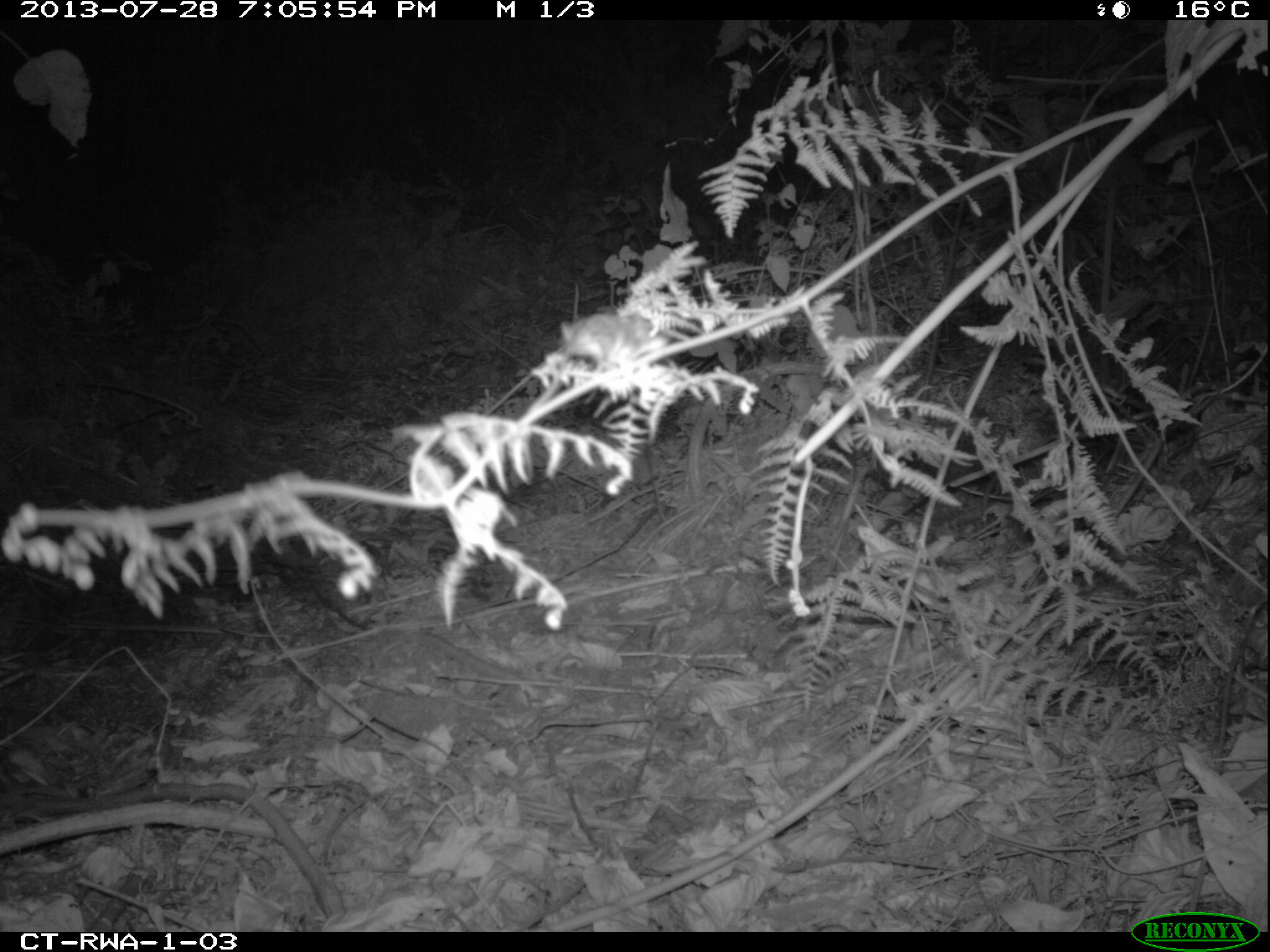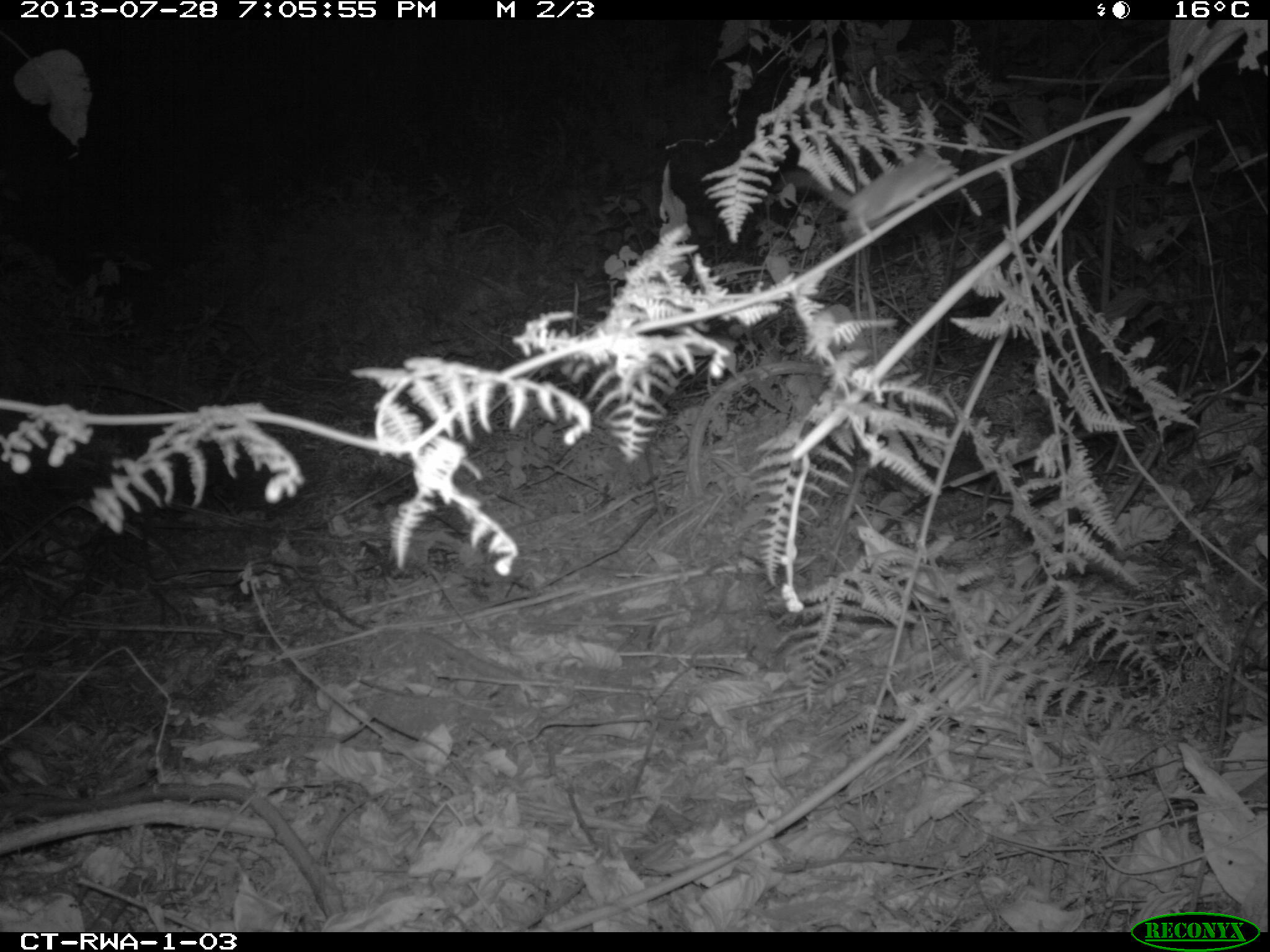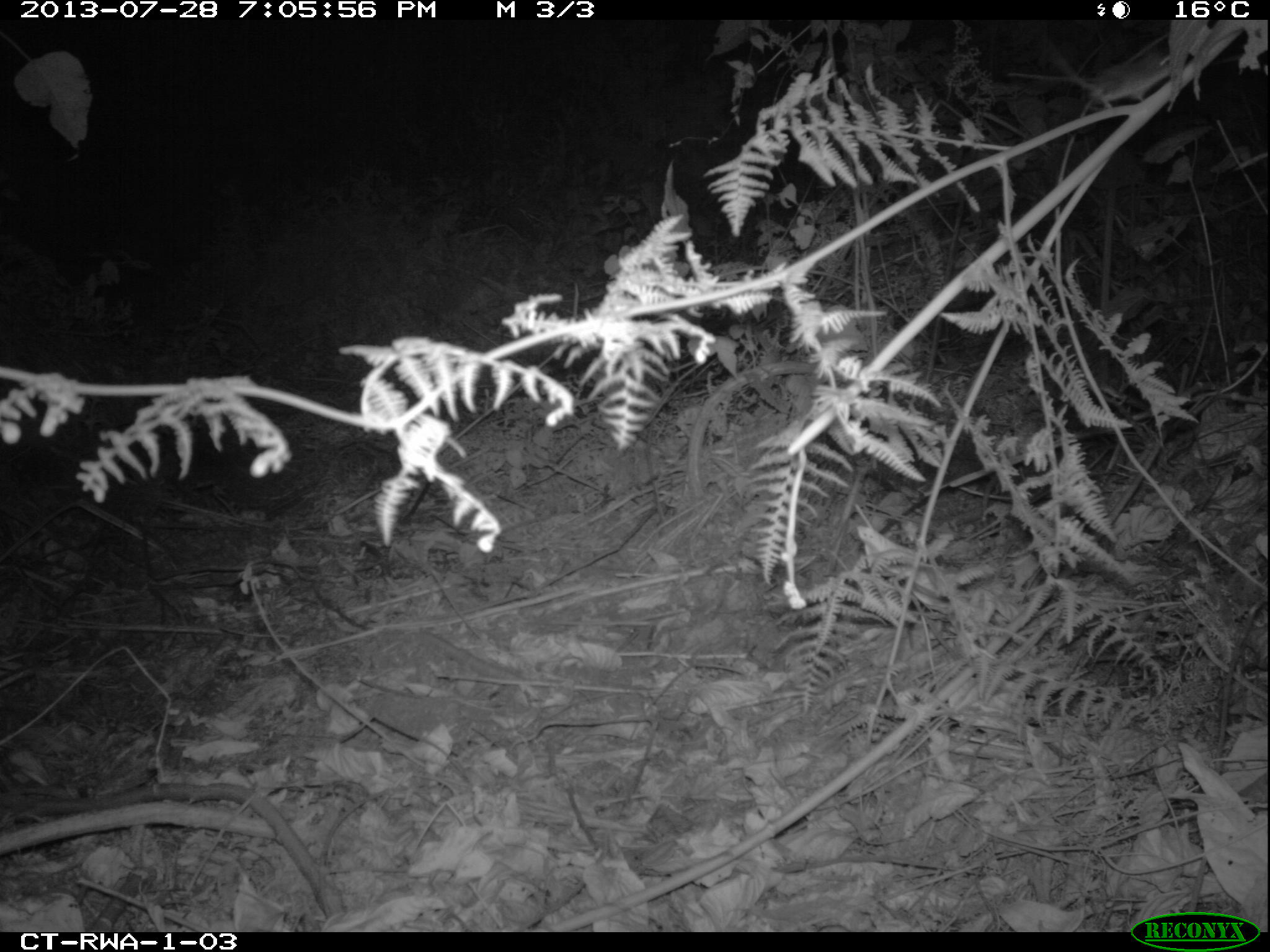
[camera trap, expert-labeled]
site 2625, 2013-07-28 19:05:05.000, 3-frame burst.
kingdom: Animalia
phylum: Chordata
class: Aves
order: Passeriformes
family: Macrosphenidae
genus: Melocichla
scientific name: Melocichla mentalis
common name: moustached grass-warbler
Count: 1.